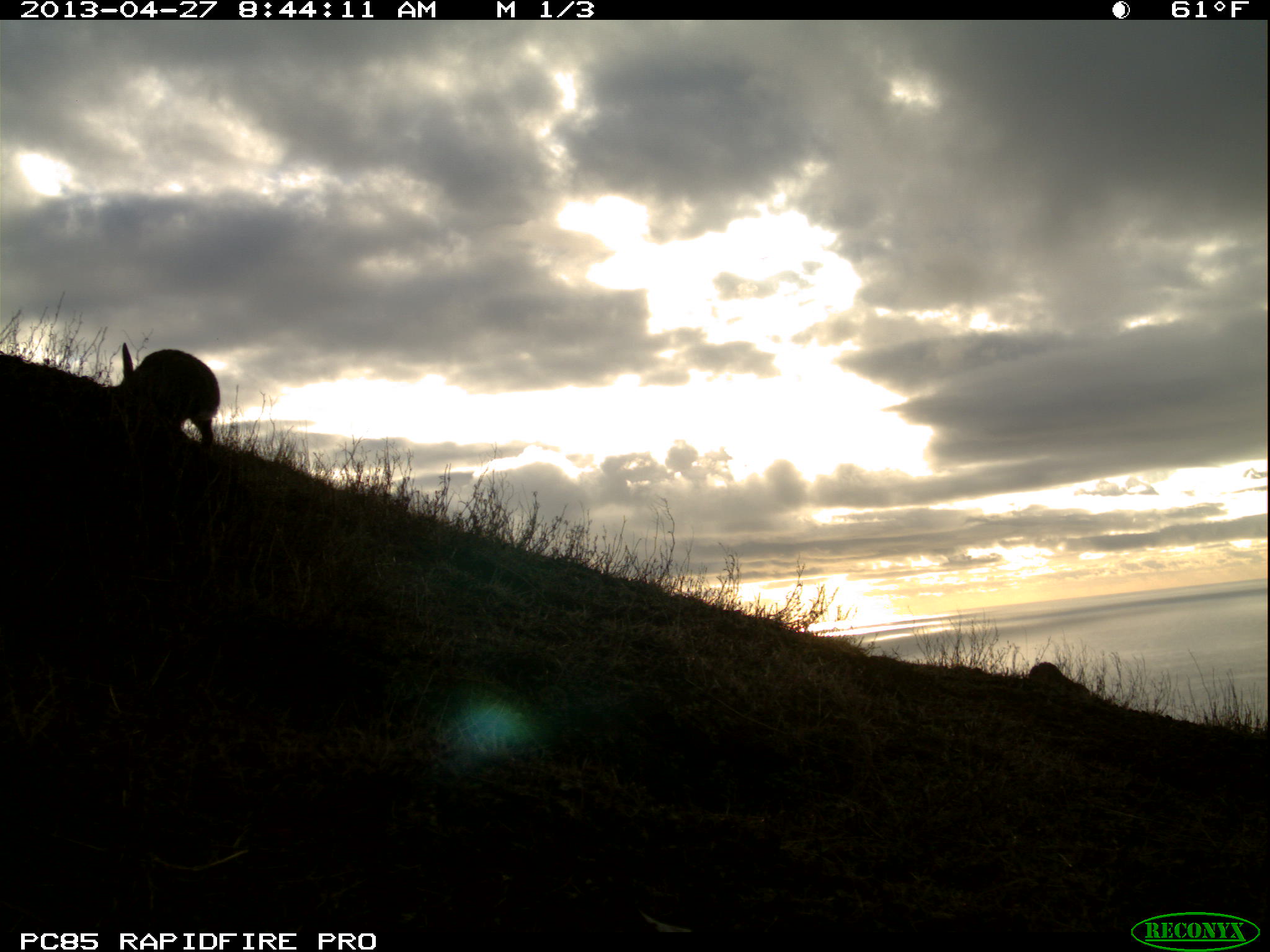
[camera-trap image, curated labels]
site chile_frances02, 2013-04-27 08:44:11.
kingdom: Animalia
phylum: Chordata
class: Mammalia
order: Lagomorpha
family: Leporidae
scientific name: Leporidae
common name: rabbits and hares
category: rabbit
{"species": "rabbit (rabbits and hares) (Leporidae)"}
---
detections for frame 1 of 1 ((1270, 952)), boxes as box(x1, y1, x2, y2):
rabbit: box(106, 341, 220, 459)